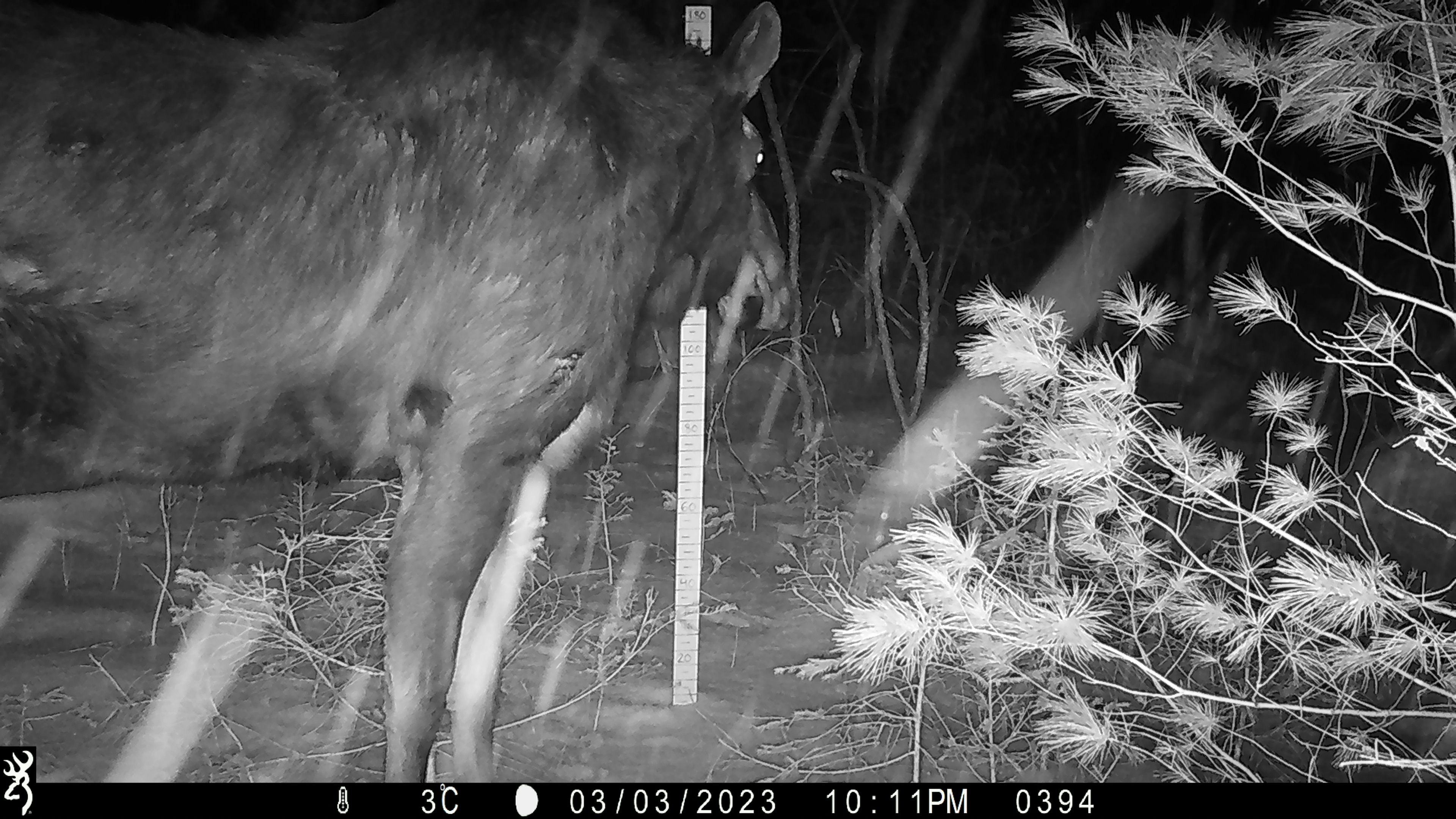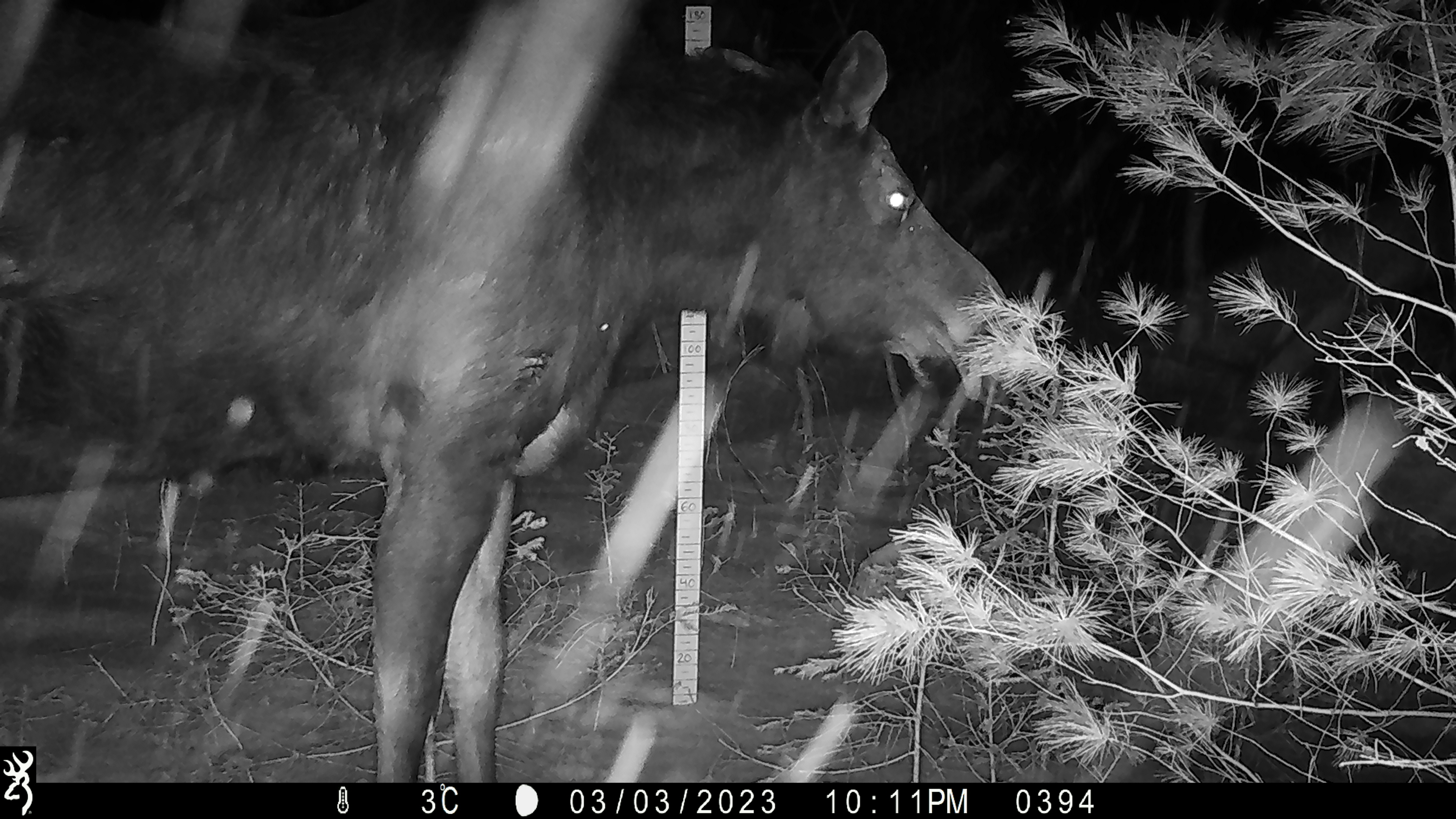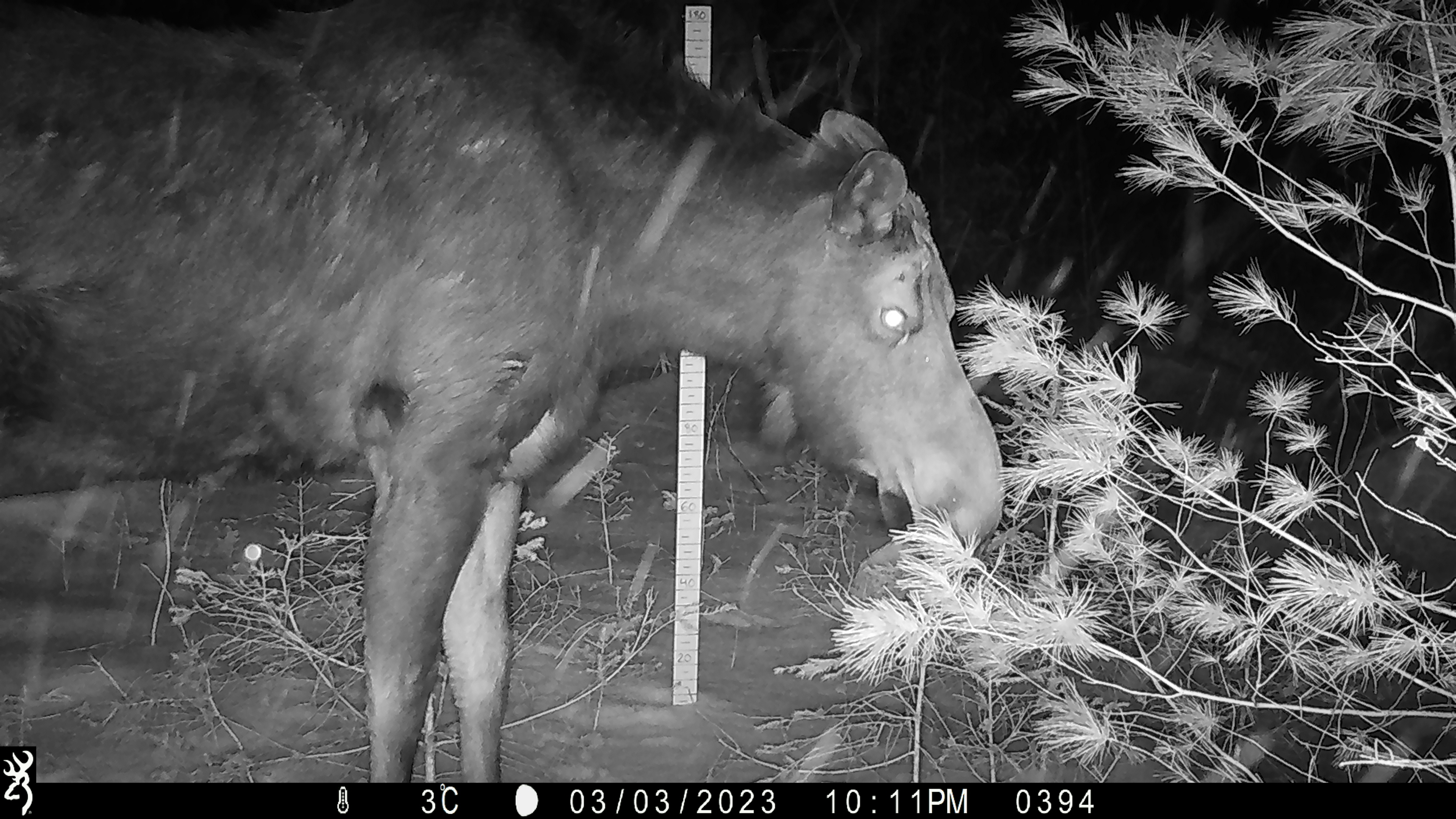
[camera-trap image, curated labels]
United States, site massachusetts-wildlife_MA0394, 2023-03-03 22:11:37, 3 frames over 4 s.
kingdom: Animalia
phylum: Chordata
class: Mammalia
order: Artiodactyla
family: Cervidae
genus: Alces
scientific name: Alces alces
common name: moose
Moose (Alces alces).